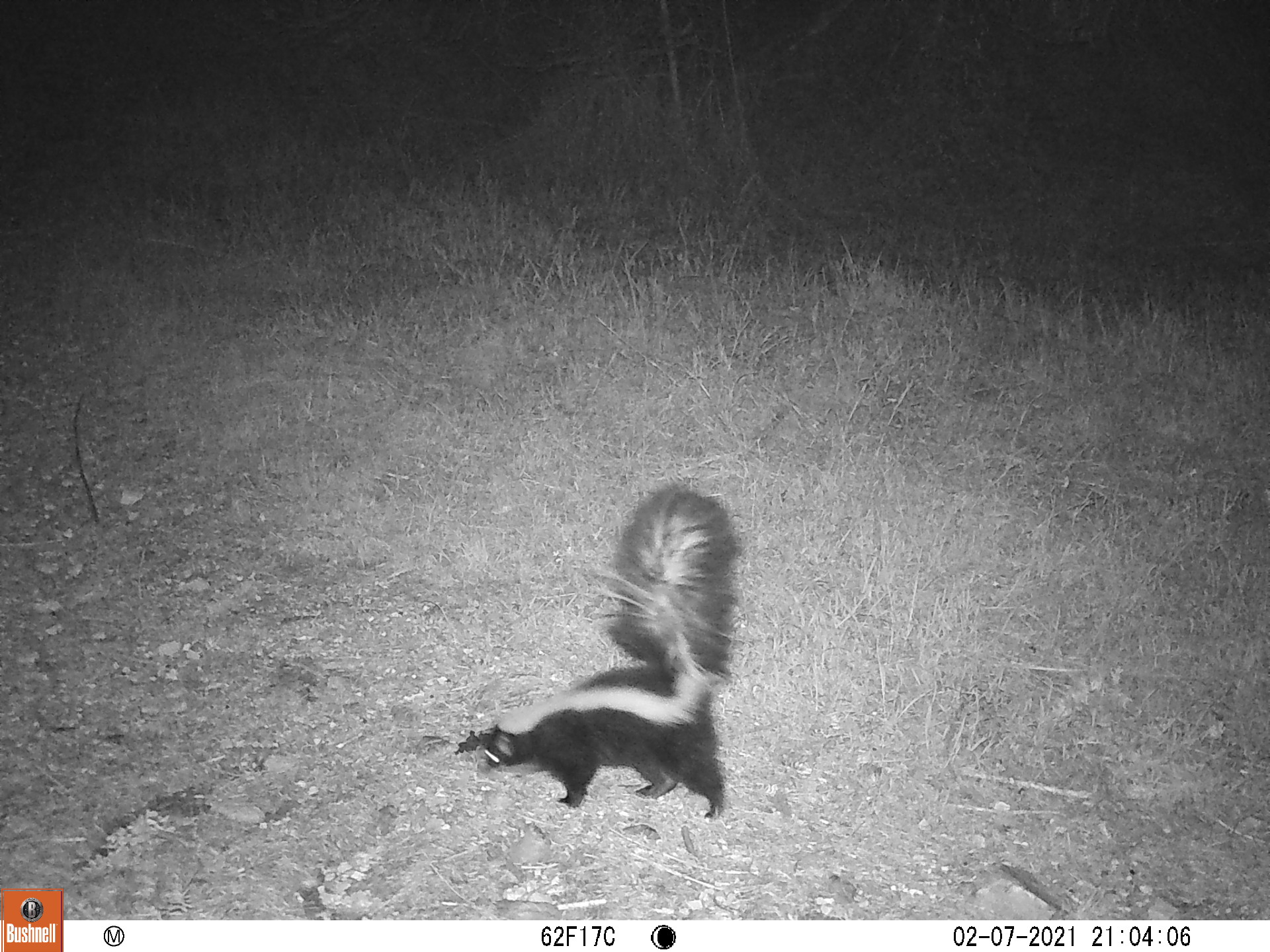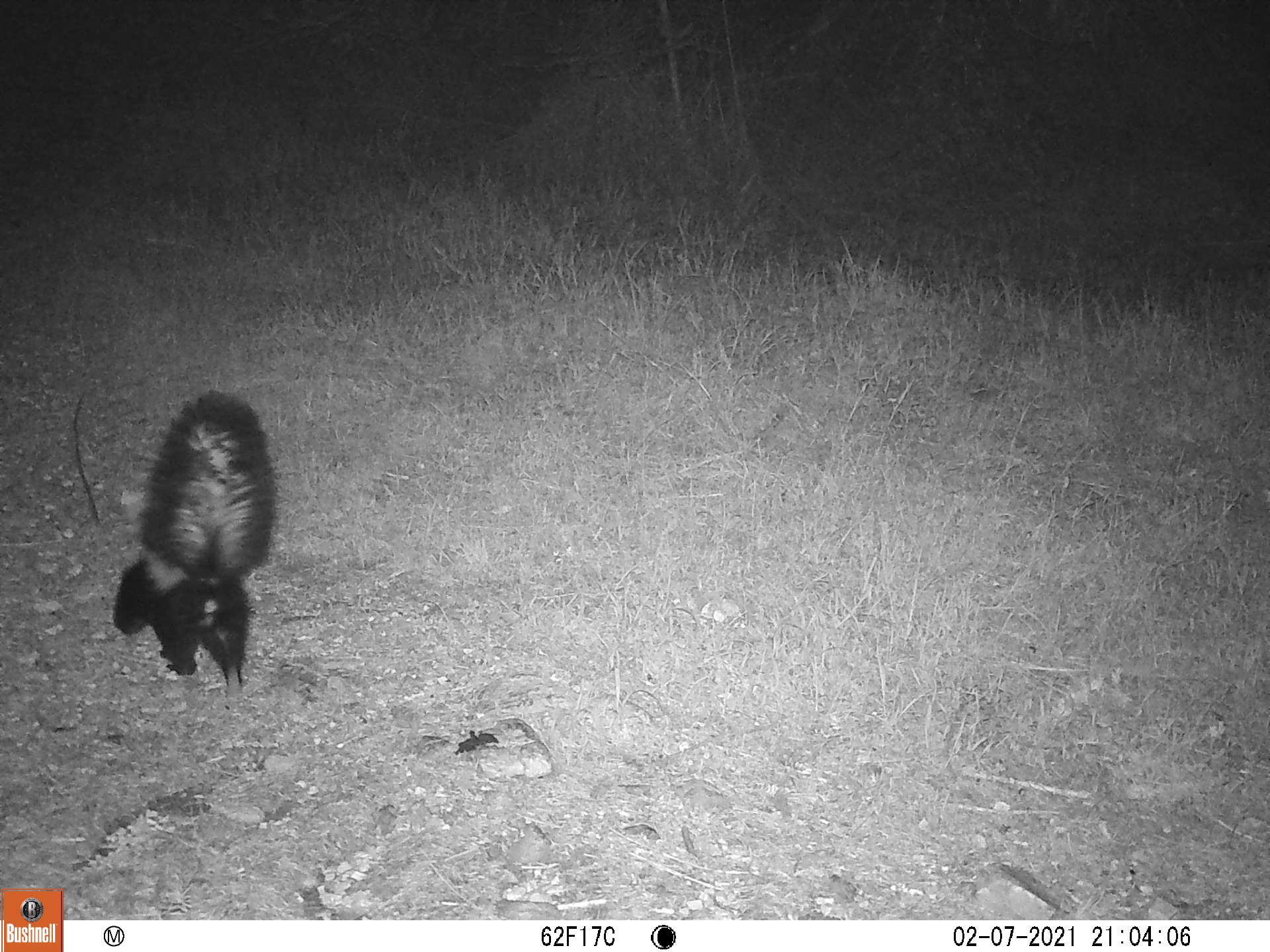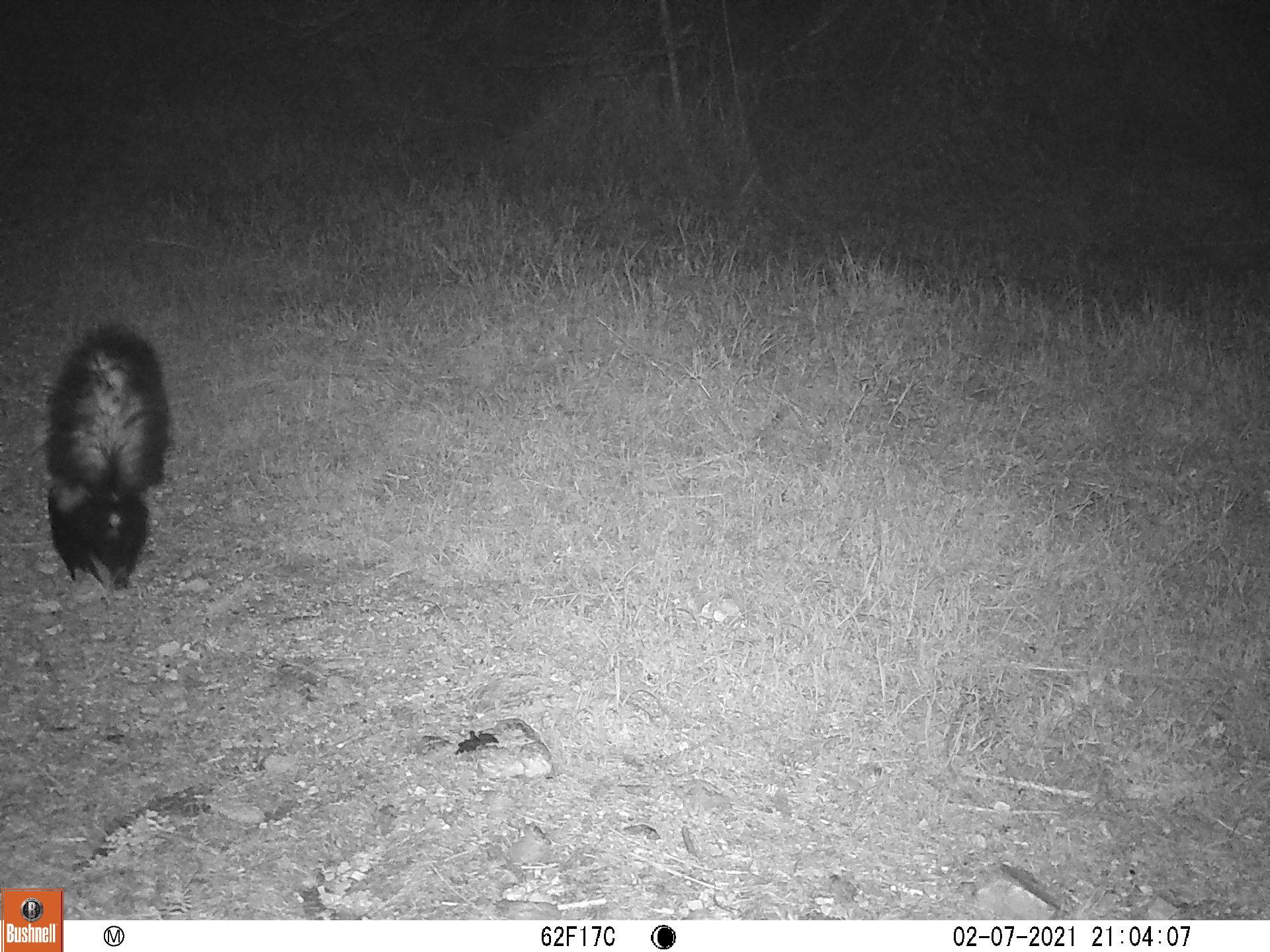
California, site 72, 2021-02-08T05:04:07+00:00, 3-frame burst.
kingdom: Animalia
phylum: Chordata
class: Mammalia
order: Carnivora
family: Mephitidae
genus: Mephitis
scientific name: Mephitis mephitis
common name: striped skunk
Striped skunk (Mephitis mephitis).